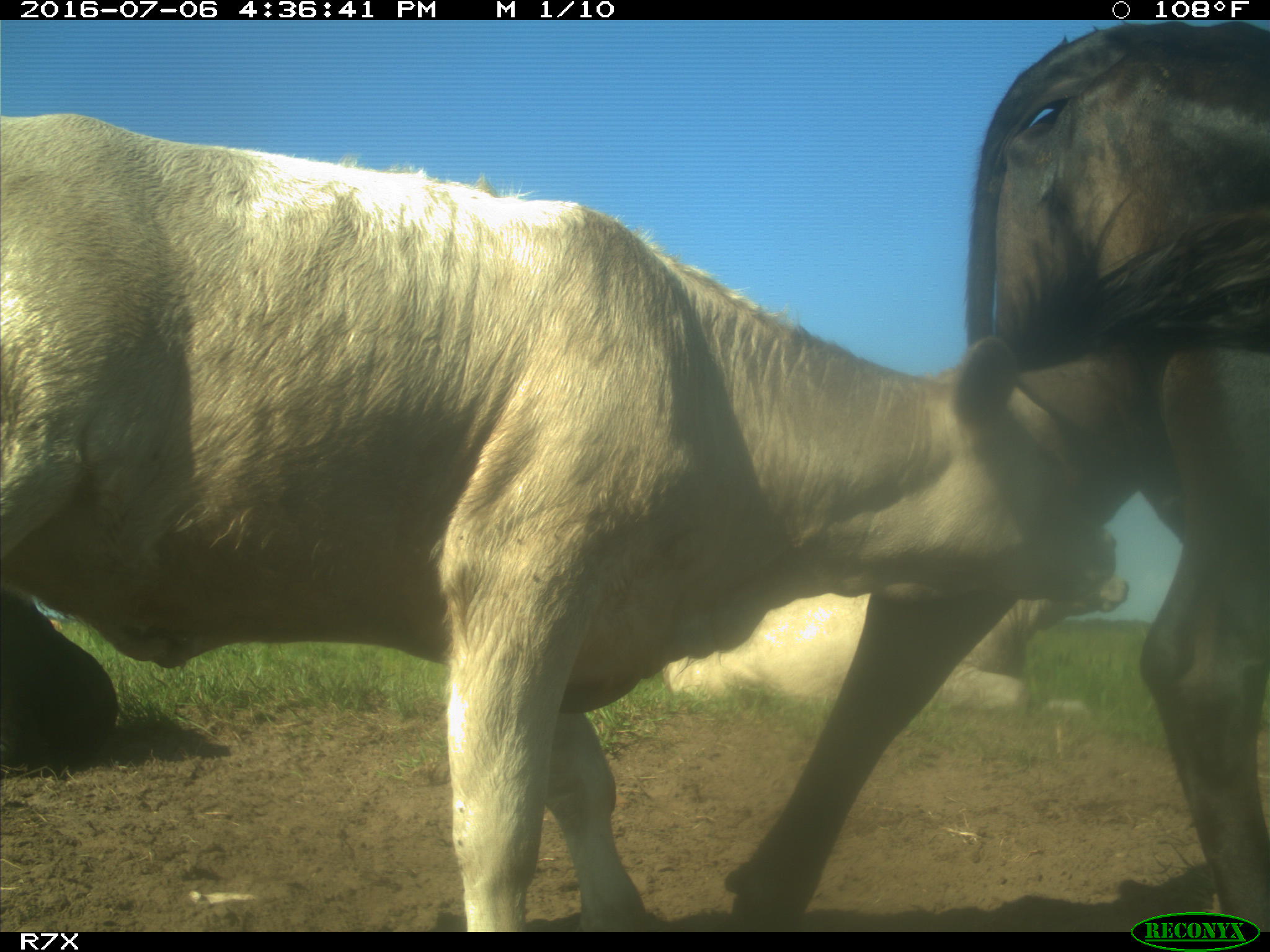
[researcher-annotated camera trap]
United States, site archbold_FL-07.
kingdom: Animalia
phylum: Chordata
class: Mammalia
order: Artiodactyla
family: Bovidae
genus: Bos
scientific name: Bos taurus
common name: domestic cow